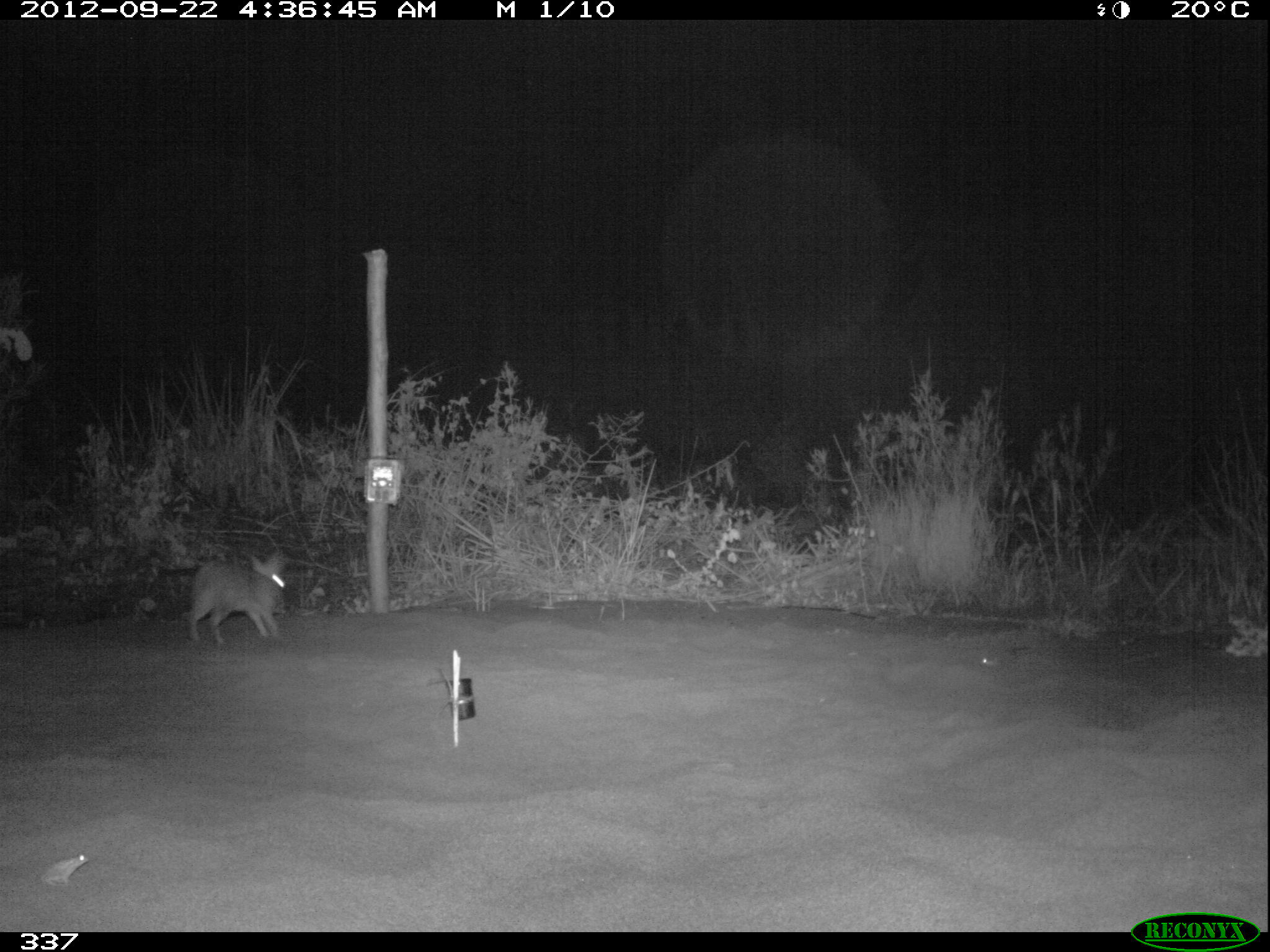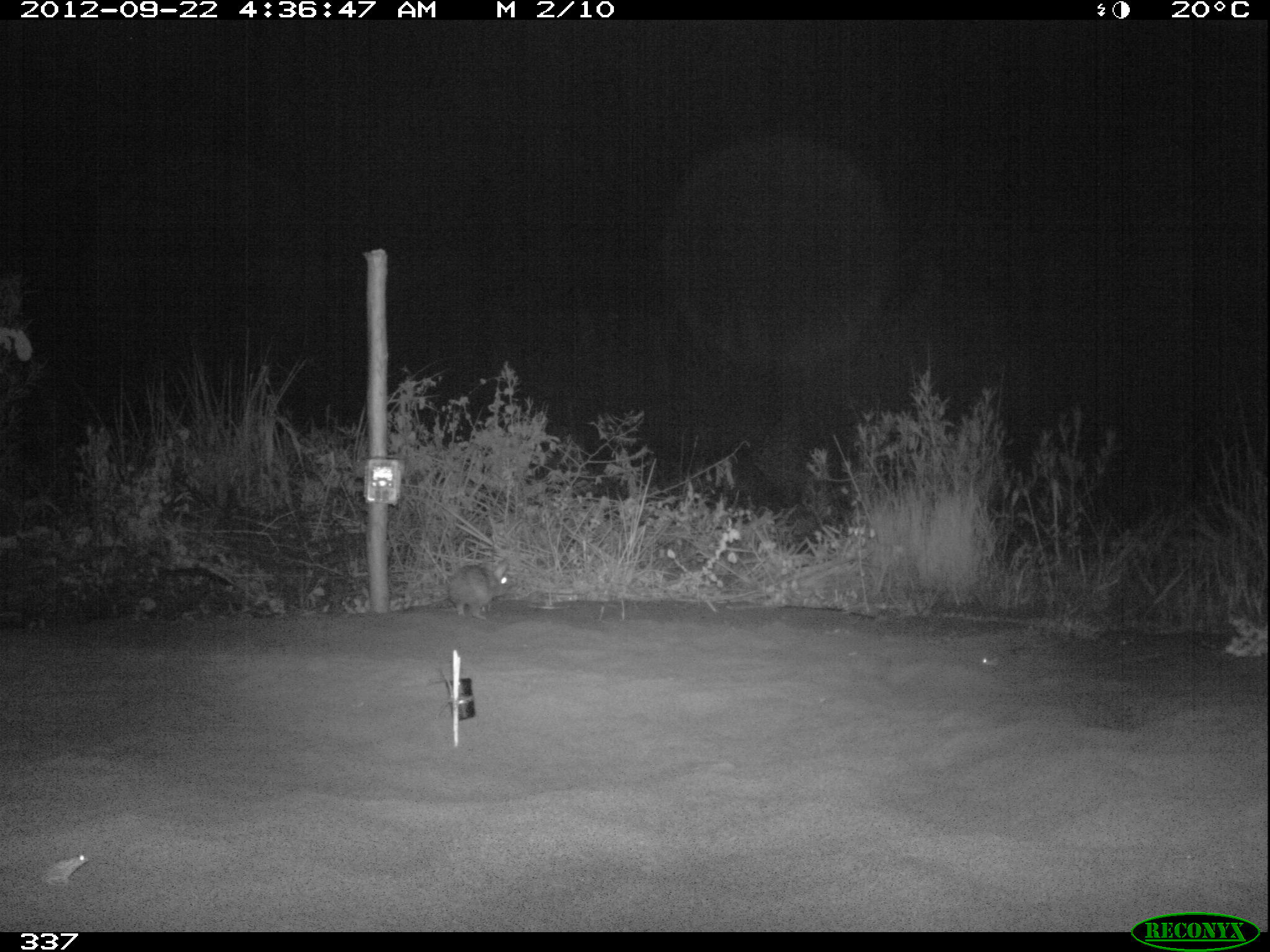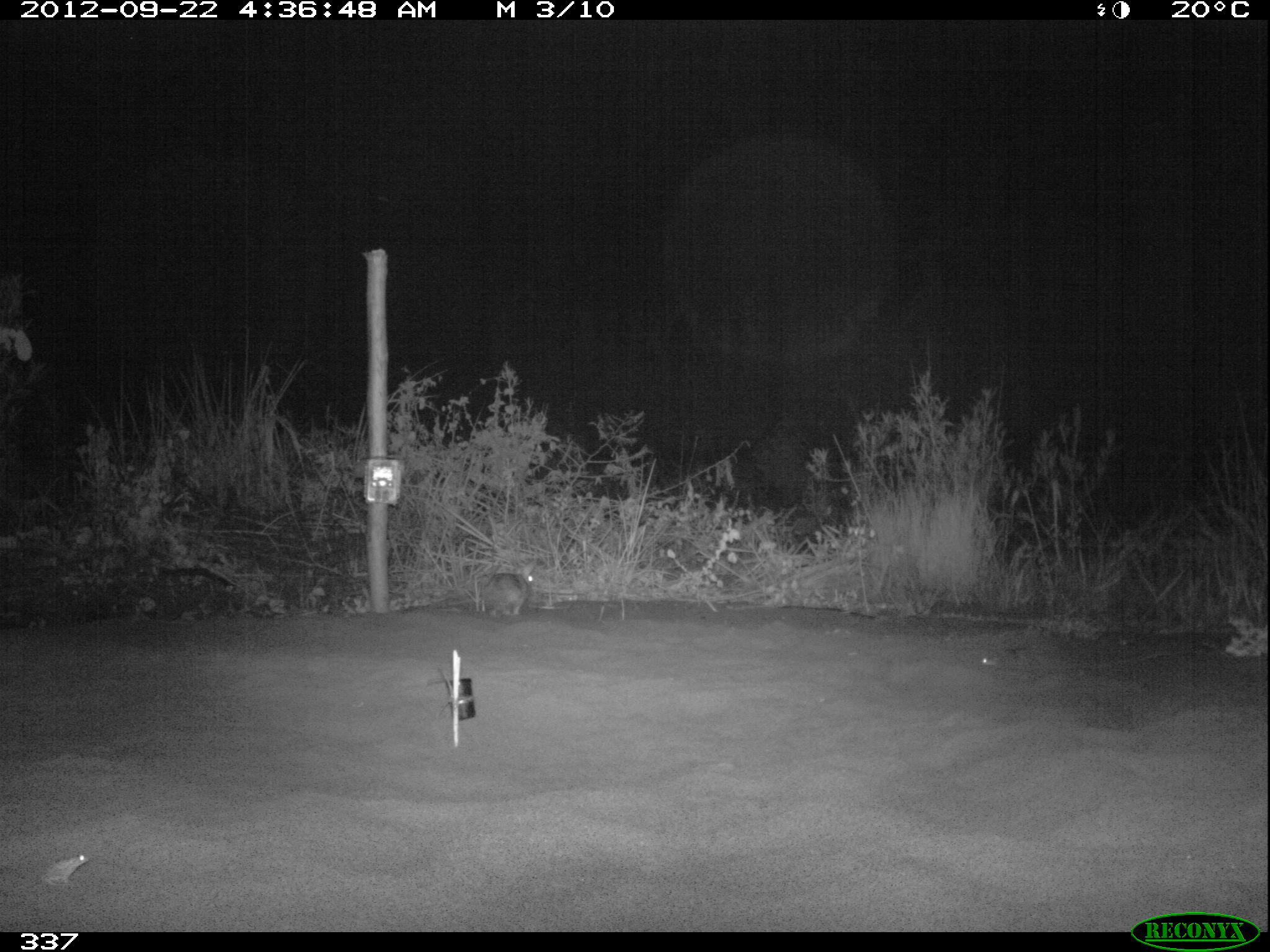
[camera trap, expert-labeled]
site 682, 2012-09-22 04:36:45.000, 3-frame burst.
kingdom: Animalia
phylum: Chordata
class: Mammalia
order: Lagomorpha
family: Leporidae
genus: Sylvilagus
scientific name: Sylvilagus brasiliensis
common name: tapeti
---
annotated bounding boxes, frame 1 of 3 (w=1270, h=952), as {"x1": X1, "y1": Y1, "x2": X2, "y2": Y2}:
sylvilagus brasiliensis: {"x1": 180, "y1": 551, "x2": 287, "y2": 645}; {"x1": 40, "y1": 853, "x2": 90, "y2": 889}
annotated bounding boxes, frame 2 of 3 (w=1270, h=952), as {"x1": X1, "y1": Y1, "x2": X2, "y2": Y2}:
sylvilagus brasiliensis: {"x1": 444, "y1": 559, "x2": 509, "y2": 619}; {"x1": 39, "y1": 852, "x2": 91, "y2": 886}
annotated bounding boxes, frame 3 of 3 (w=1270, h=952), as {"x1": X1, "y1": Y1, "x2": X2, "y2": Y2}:
sylvilagus brasiliensis: {"x1": 480, "y1": 561, "x2": 535, "y2": 616}; {"x1": 41, "y1": 851, "x2": 90, "y2": 887}